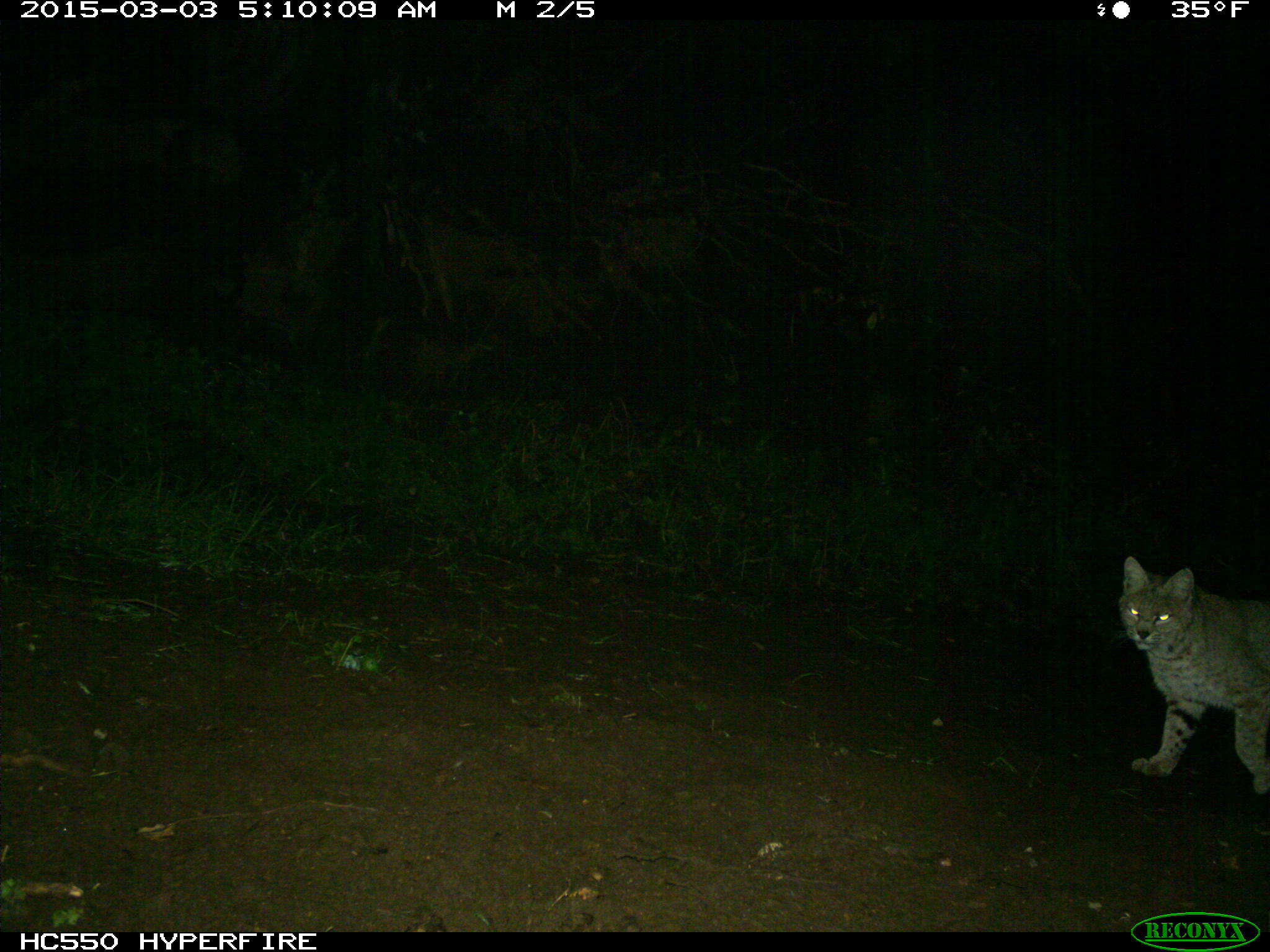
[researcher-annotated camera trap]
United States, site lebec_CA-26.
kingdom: Animalia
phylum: Chordata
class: Mammalia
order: Carnivora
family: Felidae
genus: Lynx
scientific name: Lynx rufus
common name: bobcat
Lynx rufus (bobcat).